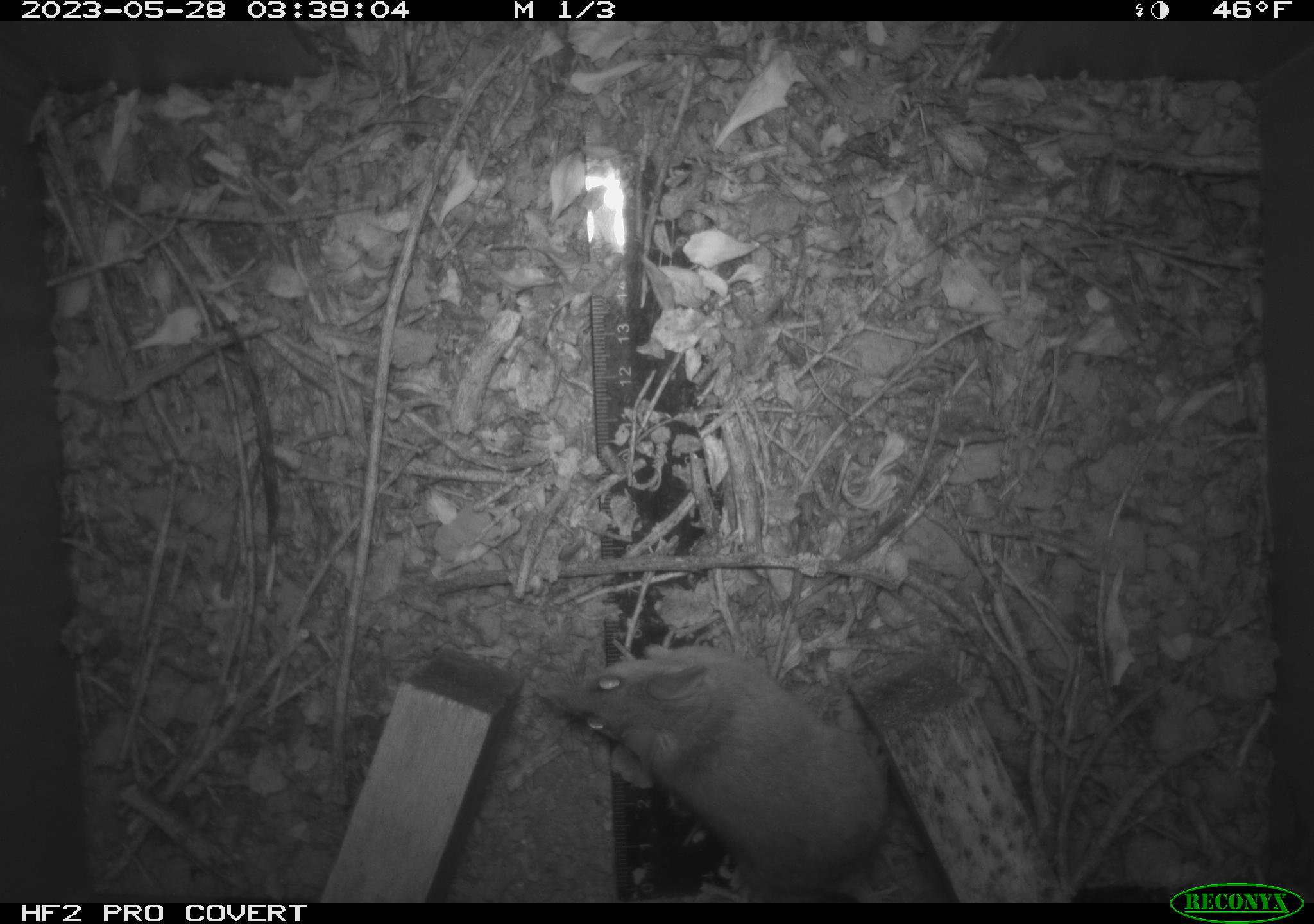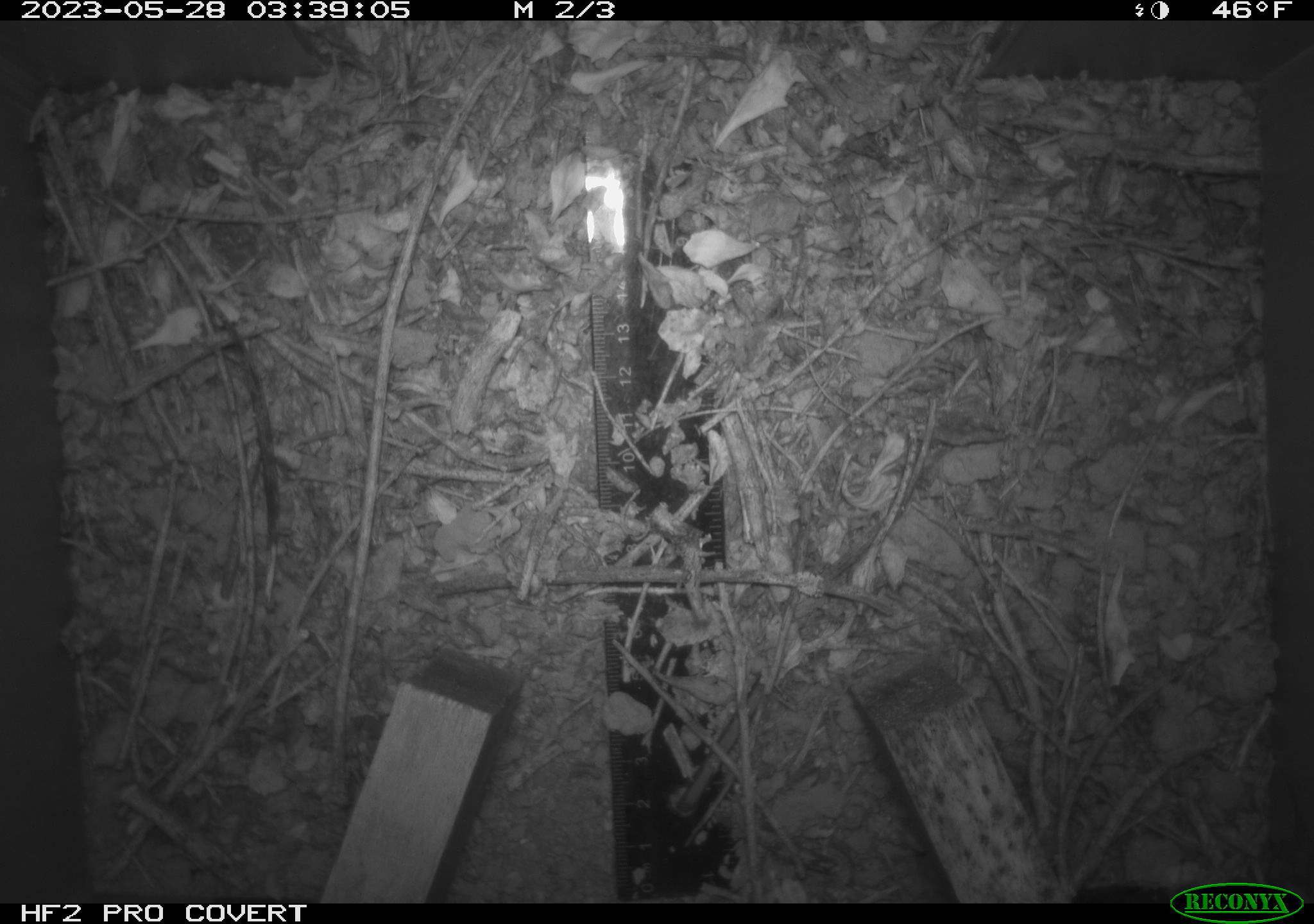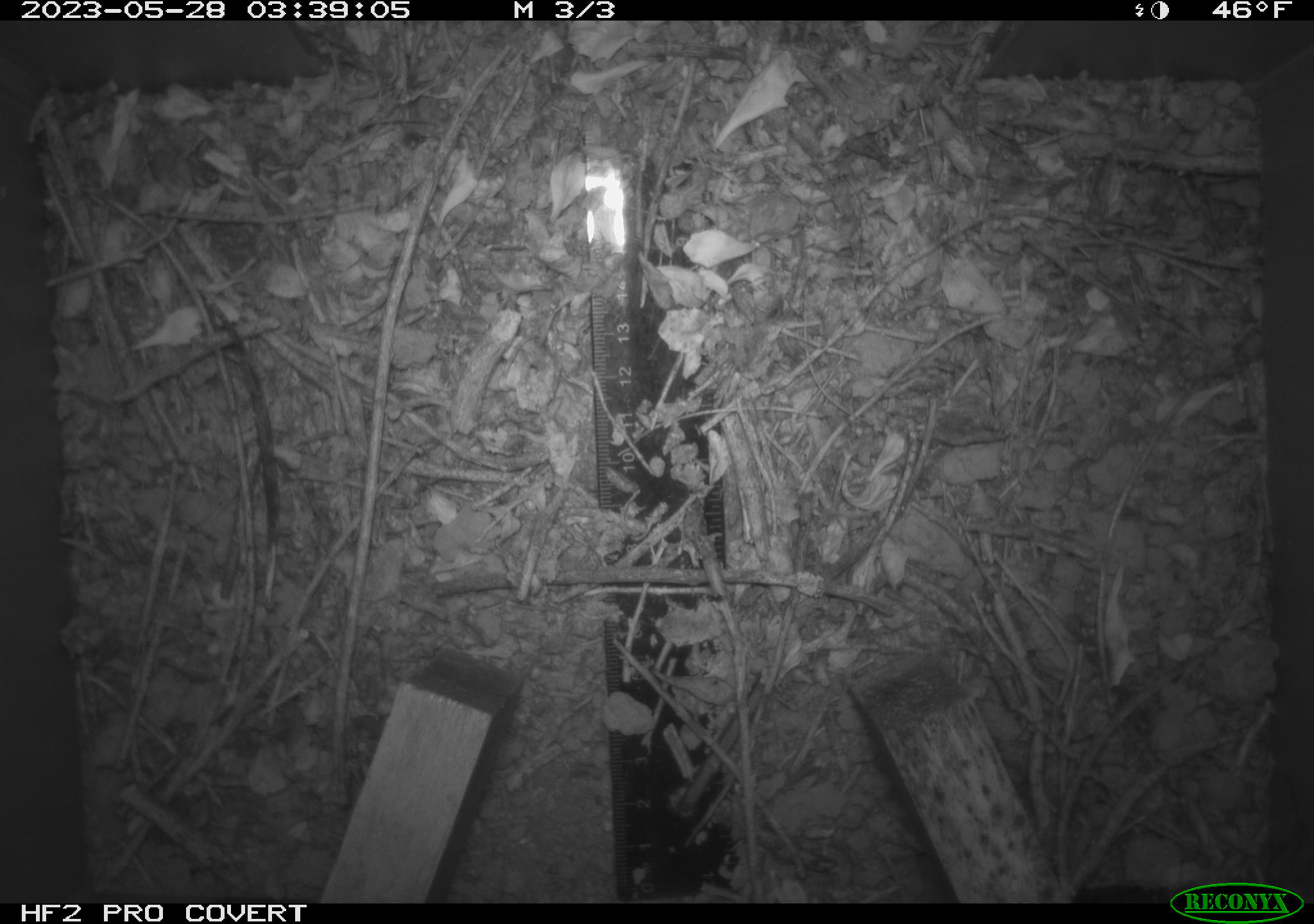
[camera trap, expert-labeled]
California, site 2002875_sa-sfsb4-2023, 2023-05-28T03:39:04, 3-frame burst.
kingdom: Animalia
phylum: Chordata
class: Mammalia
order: Rodentia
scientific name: Rodentia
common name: mouse species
Mouse species (Rodentia).